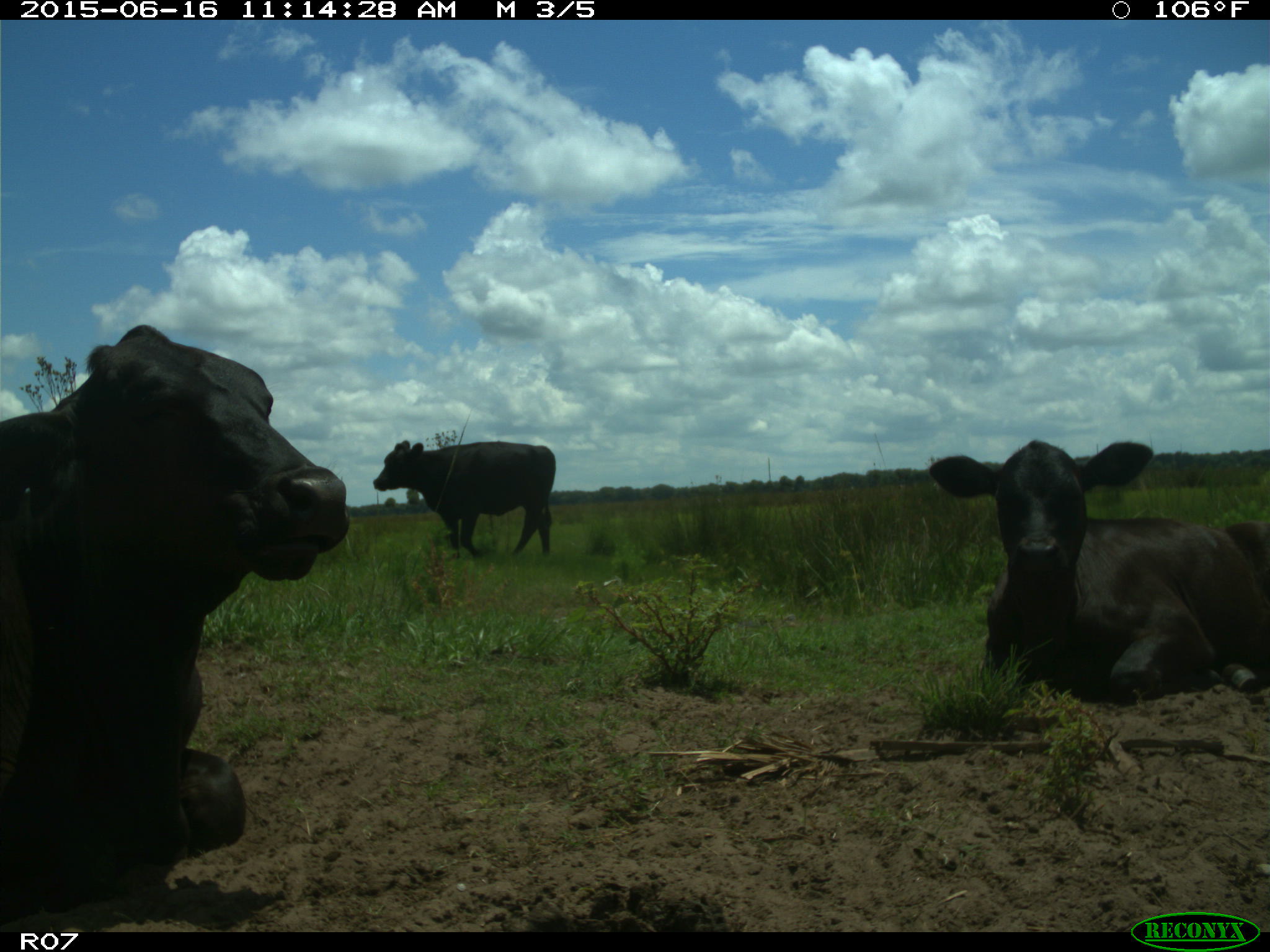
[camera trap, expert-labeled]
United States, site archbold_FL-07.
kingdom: Animalia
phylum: Chordata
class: Mammalia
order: Artiodactyla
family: Bovidae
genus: Bos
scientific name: Bos taurus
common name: domestic cow